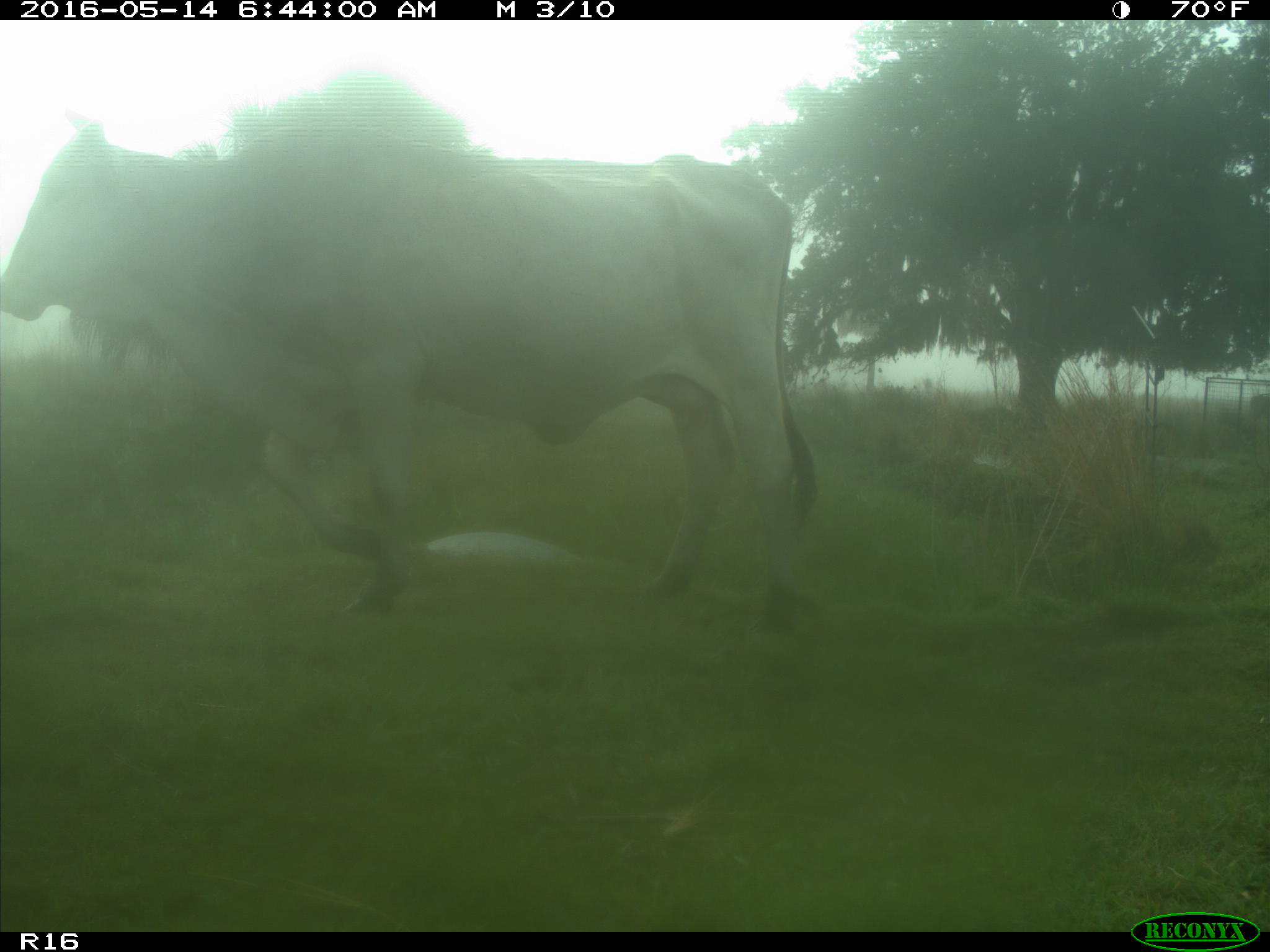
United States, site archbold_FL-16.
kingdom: Animalia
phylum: Chordata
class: Mammalia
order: Artiodactyla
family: Bovidae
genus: Bos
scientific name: Bos taurus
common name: domestic cow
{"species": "Bos taurus (domestic cow)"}